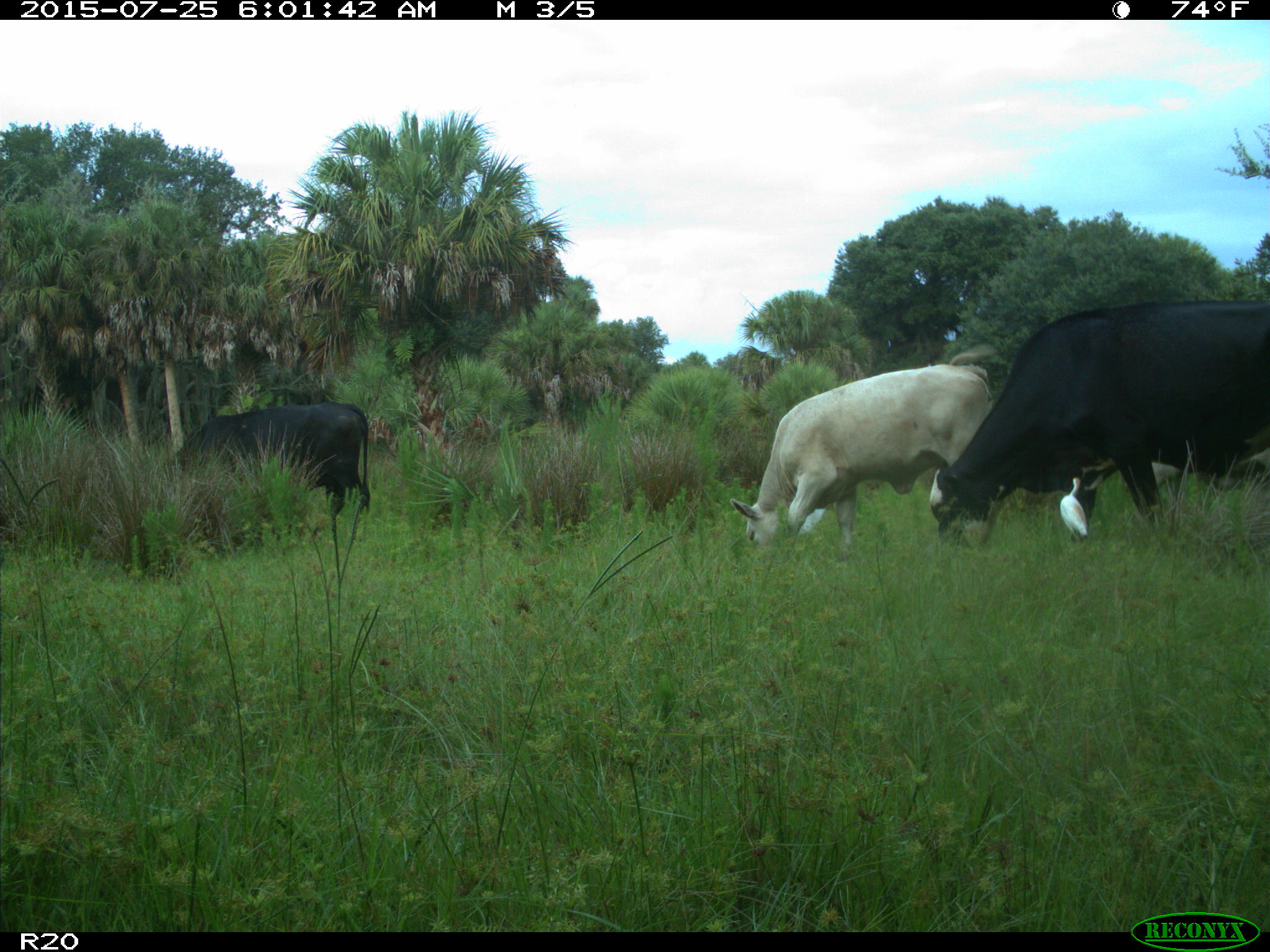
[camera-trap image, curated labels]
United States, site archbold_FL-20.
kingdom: Animalia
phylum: Chordata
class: Mammalia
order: Artiodactyla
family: Bovidae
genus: Bos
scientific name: Bos taurus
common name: domestic cow